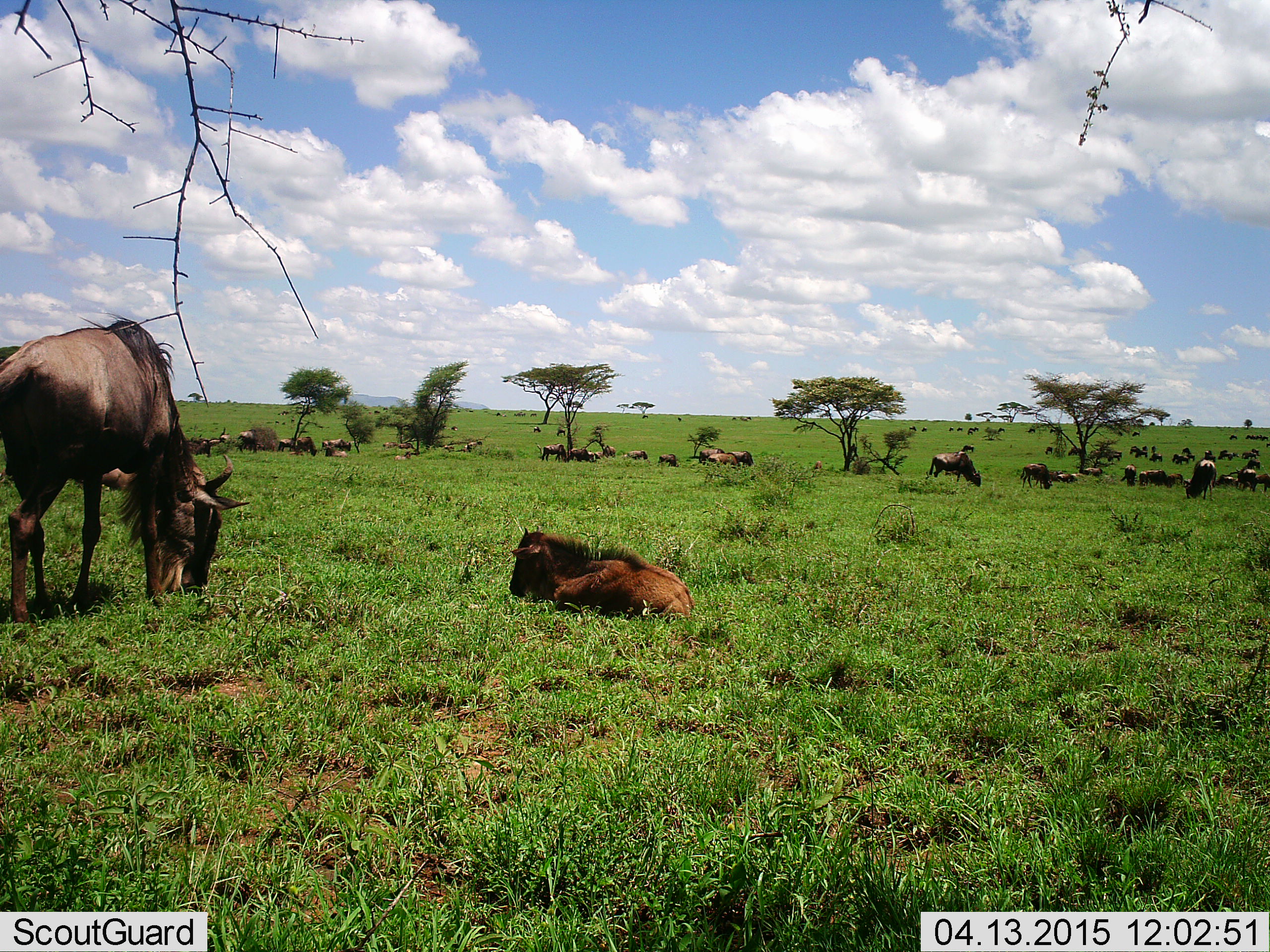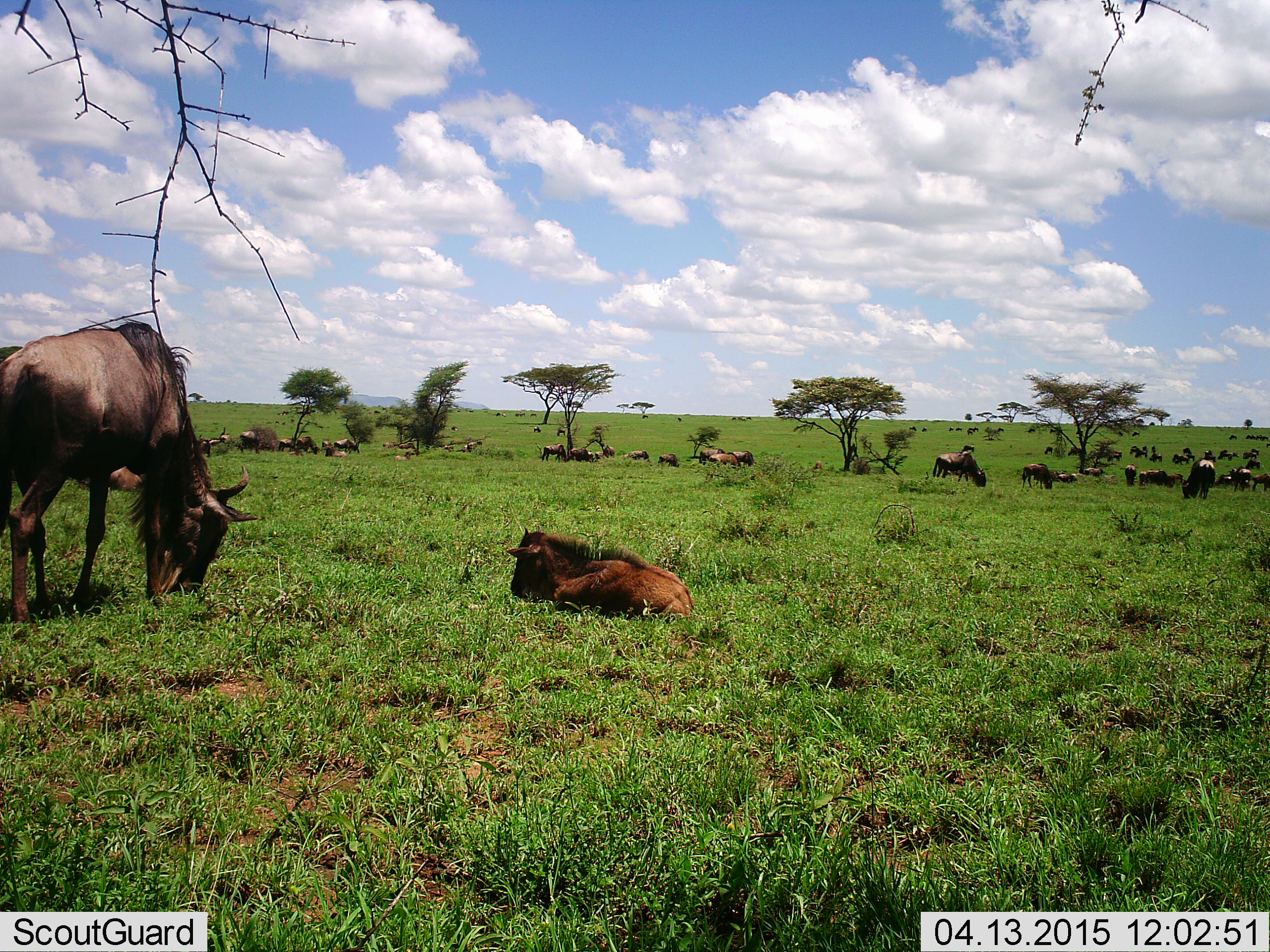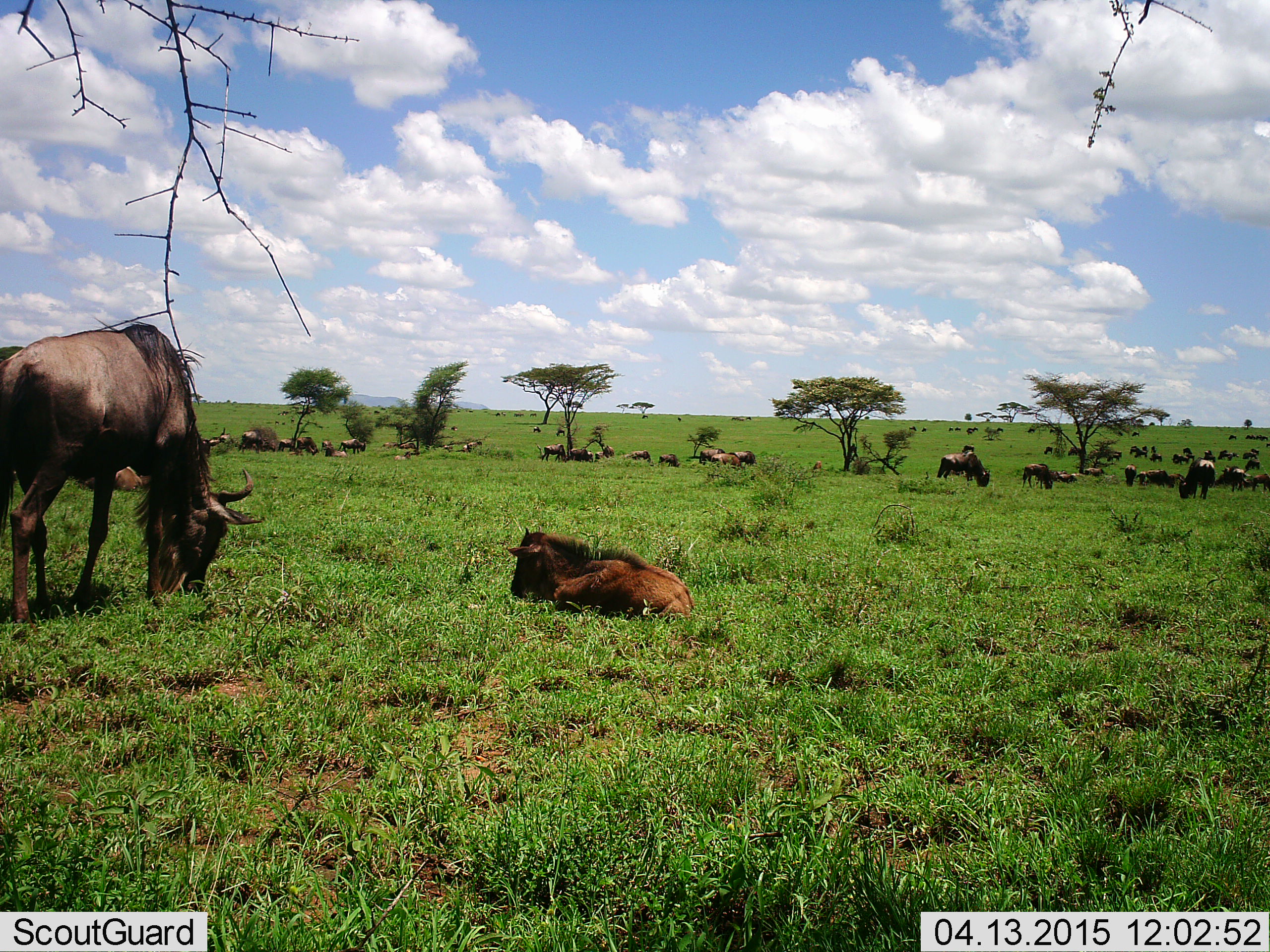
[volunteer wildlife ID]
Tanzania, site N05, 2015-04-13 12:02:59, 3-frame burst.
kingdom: Animalia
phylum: Chordata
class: Mammalia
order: Artiodactyla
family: Bovidae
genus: Connochaetes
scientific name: Connochaetes taurinus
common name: blue wildebeest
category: wildebeest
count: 11-50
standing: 70%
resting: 90%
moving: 20%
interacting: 10%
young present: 80%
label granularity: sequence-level